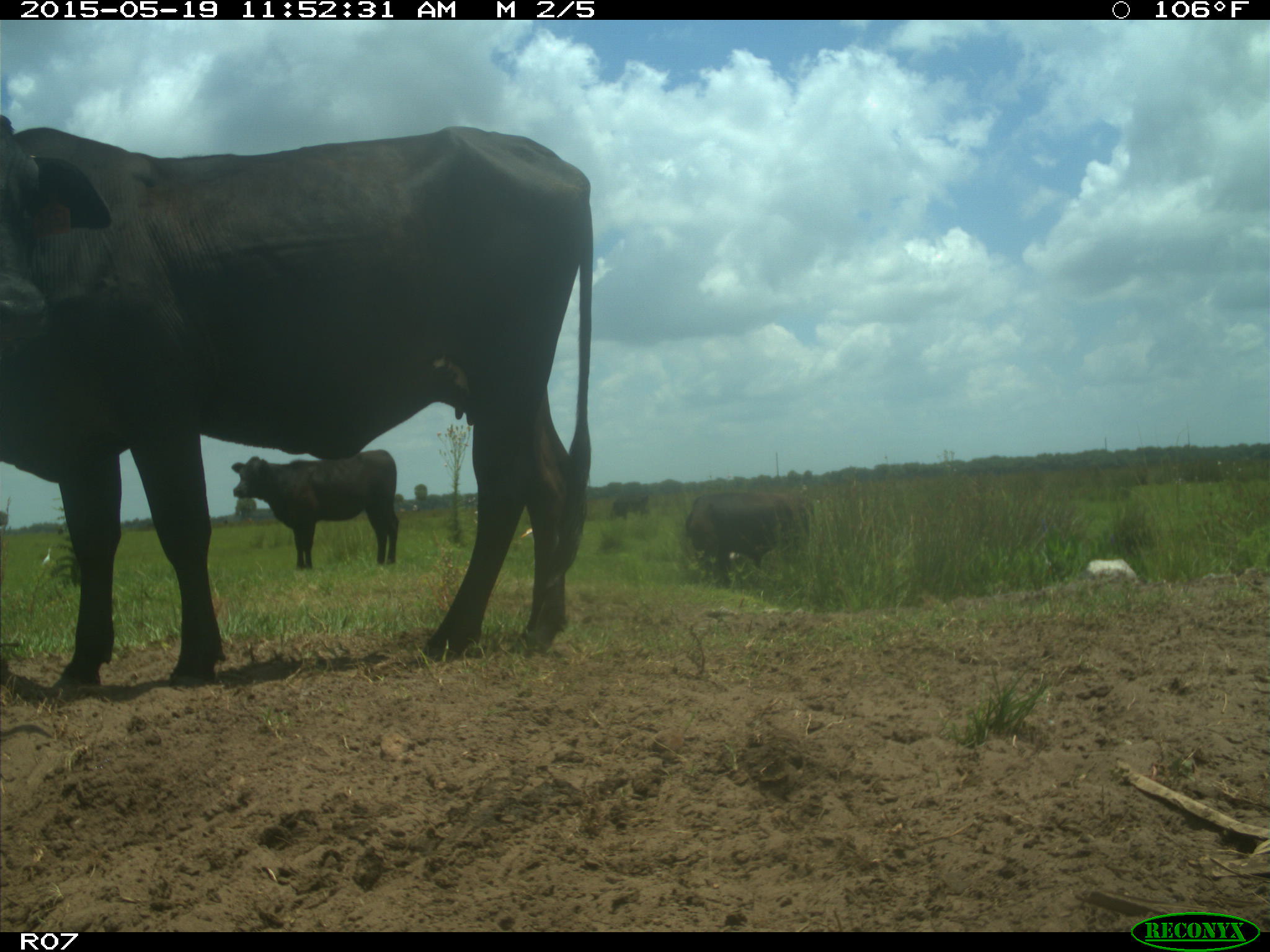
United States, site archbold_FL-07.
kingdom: Animalia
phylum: Chordata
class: Mammalia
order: Artiodactyla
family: Bovidae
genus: Bos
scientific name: Bos taurus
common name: domestic cow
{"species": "Bos taurus (domestic cow)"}